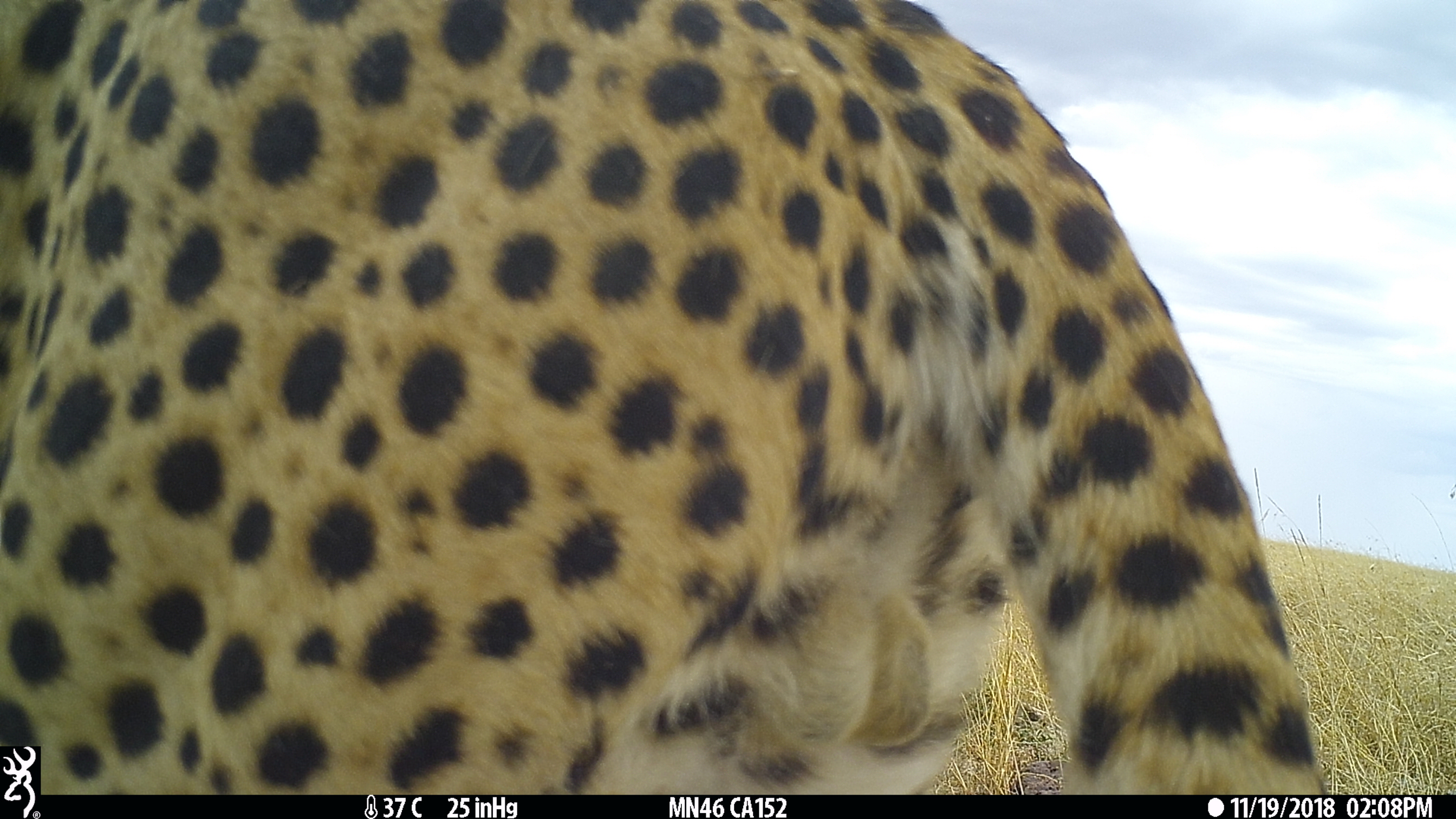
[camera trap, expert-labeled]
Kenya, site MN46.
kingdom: Animalia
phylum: Chordata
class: Mammalia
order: Carnivora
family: Felidae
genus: Acinonyx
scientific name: Acinonyx jubatus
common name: cheetah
Cheetah (Acinonyx jubatus).